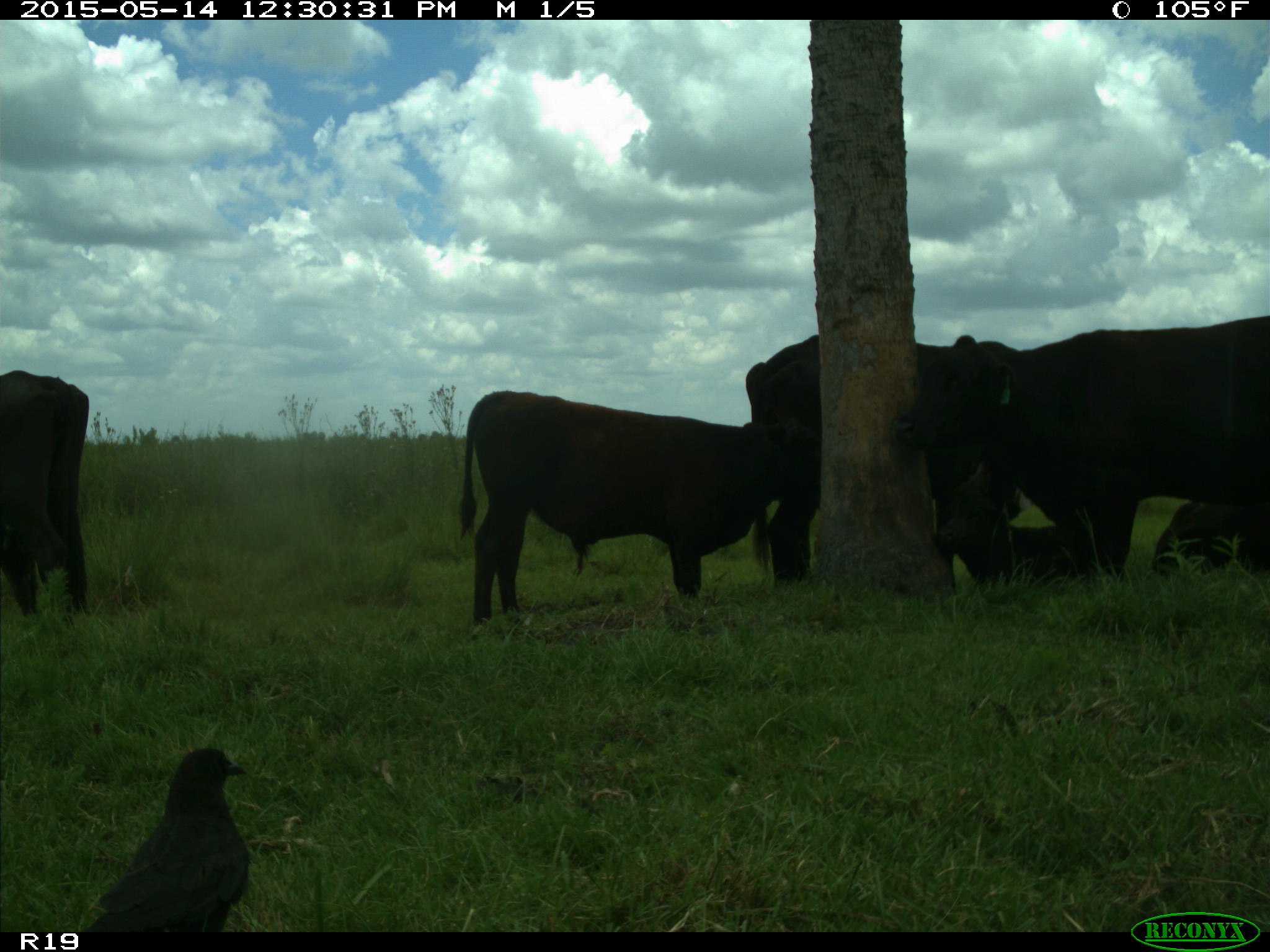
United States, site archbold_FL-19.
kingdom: Animalia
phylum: Chordata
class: Mammalia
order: Artiodactyla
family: Bovidae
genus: Bos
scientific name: Bos taurus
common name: domestic cow